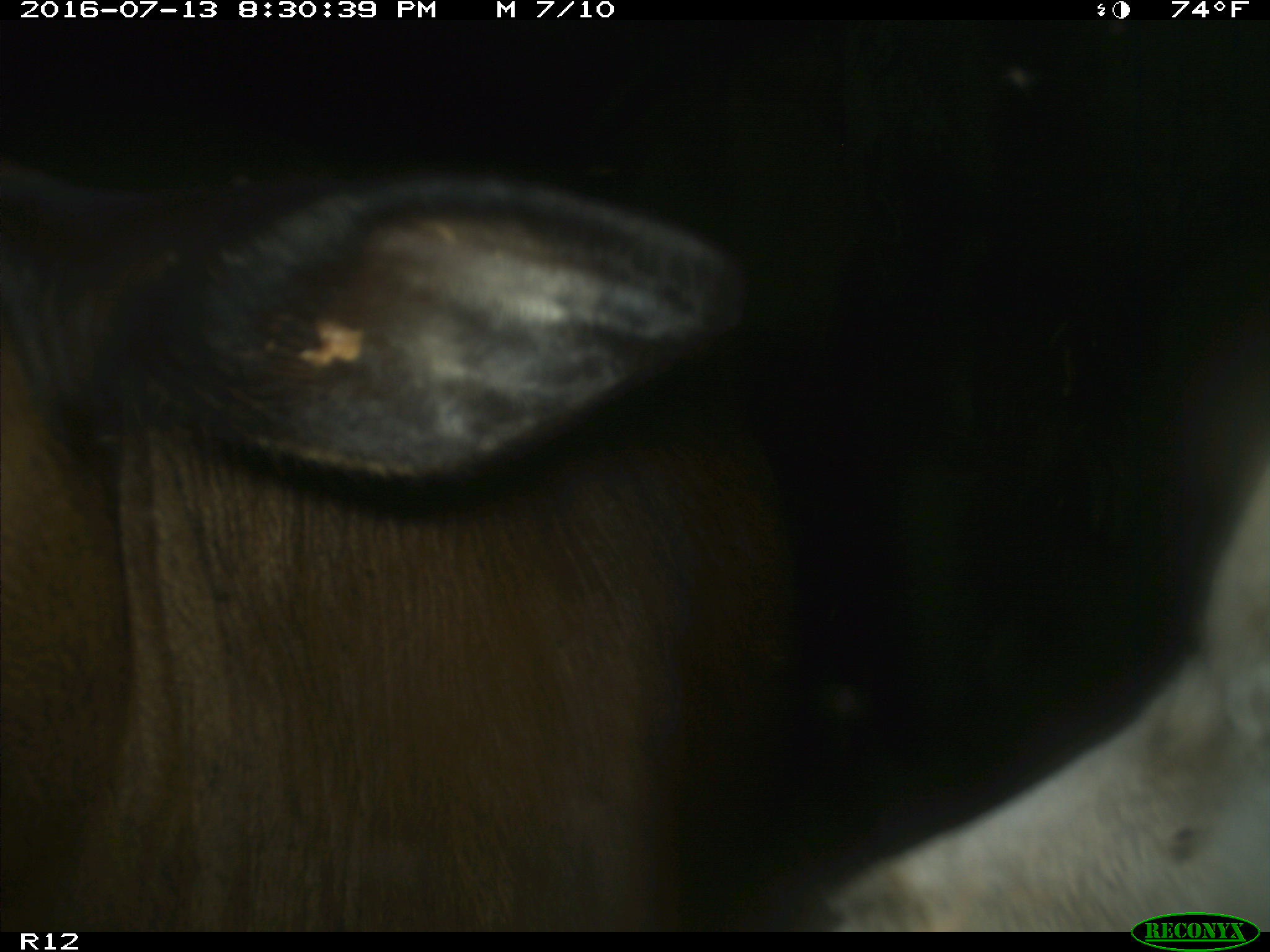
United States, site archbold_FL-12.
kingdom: Animalia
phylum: Chordata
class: Mammalia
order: Artiodactyla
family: Bovidae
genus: Bos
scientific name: Bos taurus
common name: domestic cow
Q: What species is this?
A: Bos taurus (domestic cow).